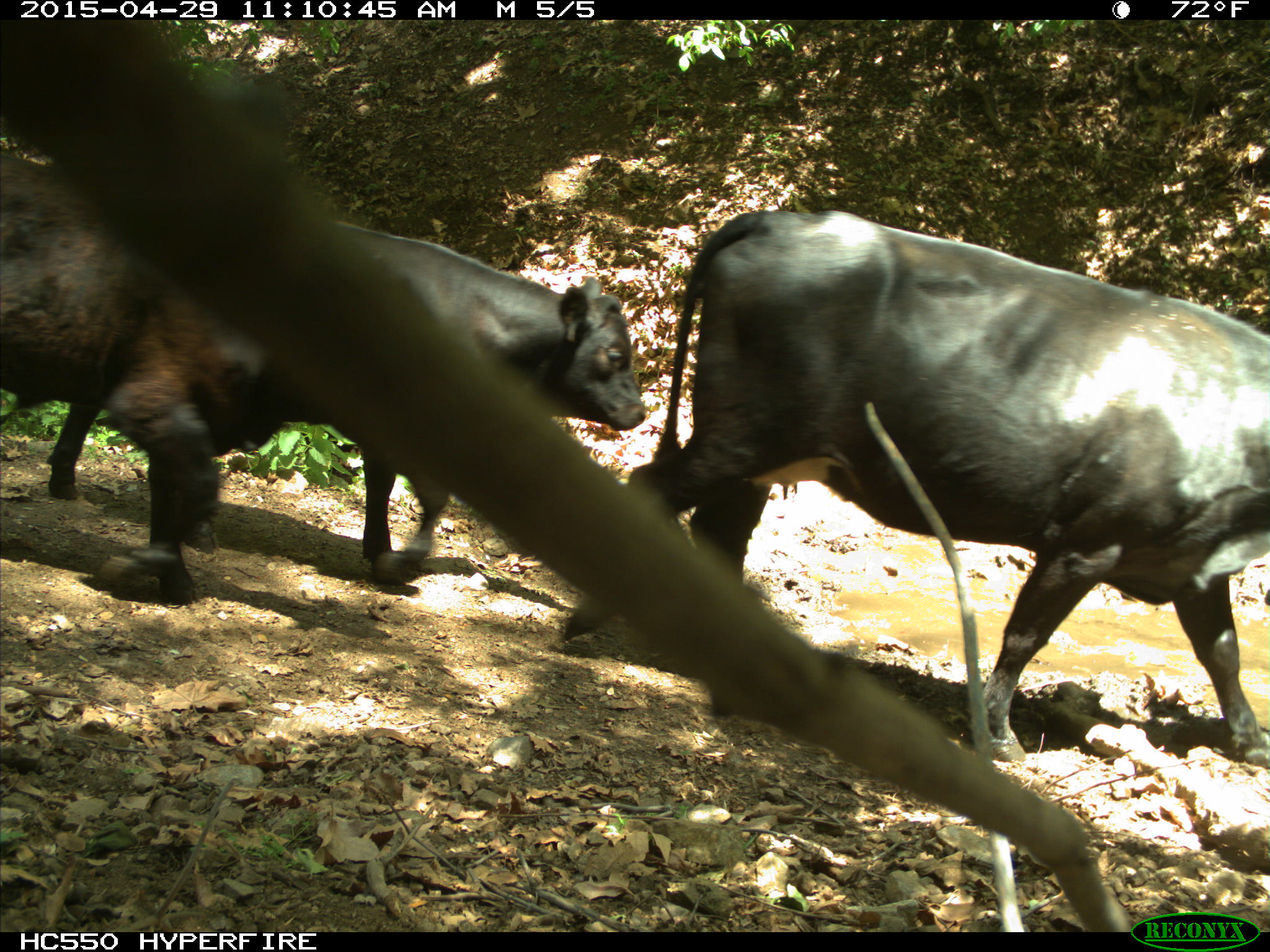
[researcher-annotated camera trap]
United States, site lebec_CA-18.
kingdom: Animalia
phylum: Chordata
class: Mammalia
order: Artiodactyla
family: Bovidae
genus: Bos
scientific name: Bos taurus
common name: domestic cow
Bos taurus (domestic cow).